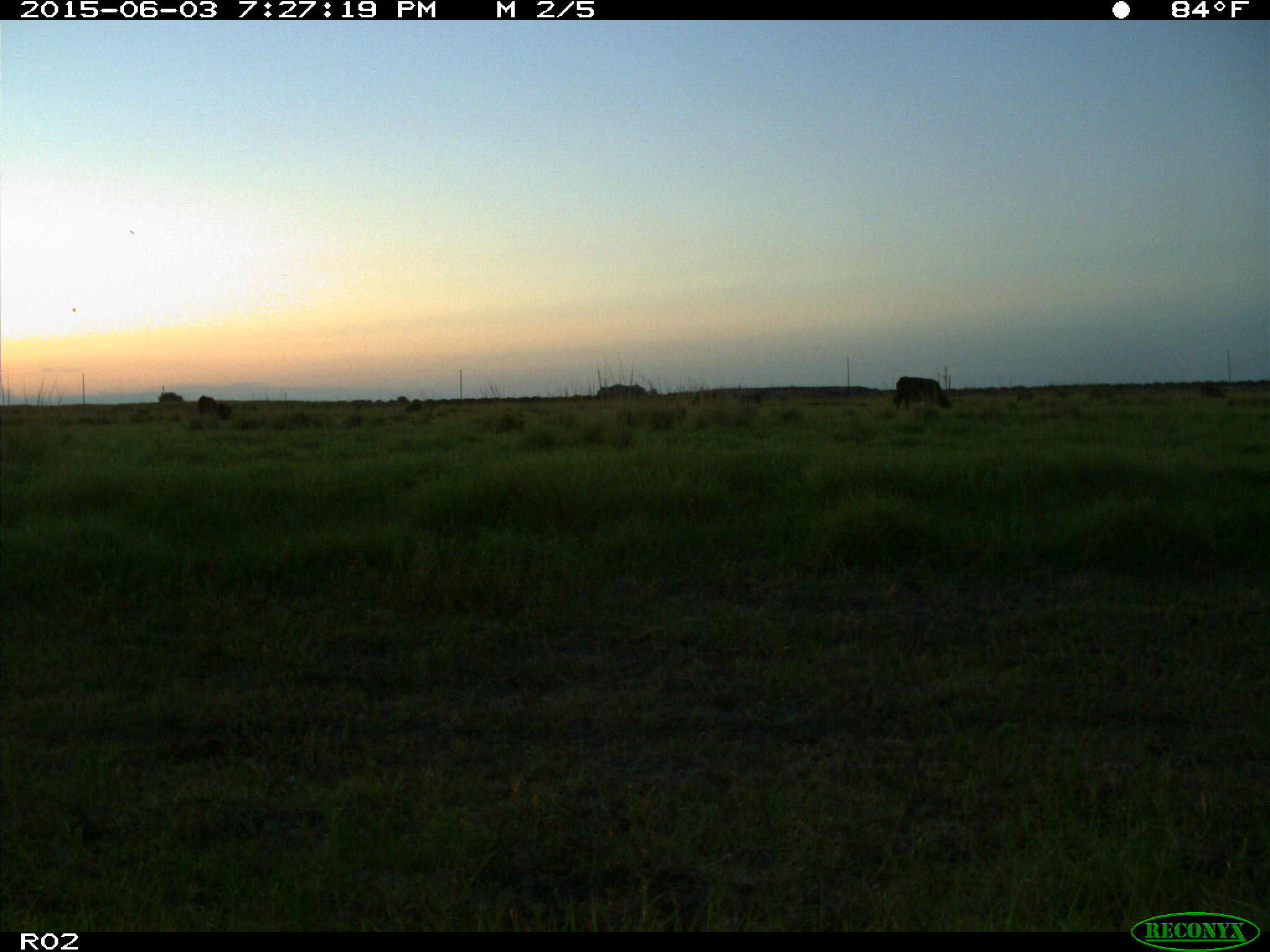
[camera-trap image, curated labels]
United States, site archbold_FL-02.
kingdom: Animalia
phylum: Chordata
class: Mammalia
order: Artiodactyla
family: Bovidae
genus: Bos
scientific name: Bos taurus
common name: domestic cow